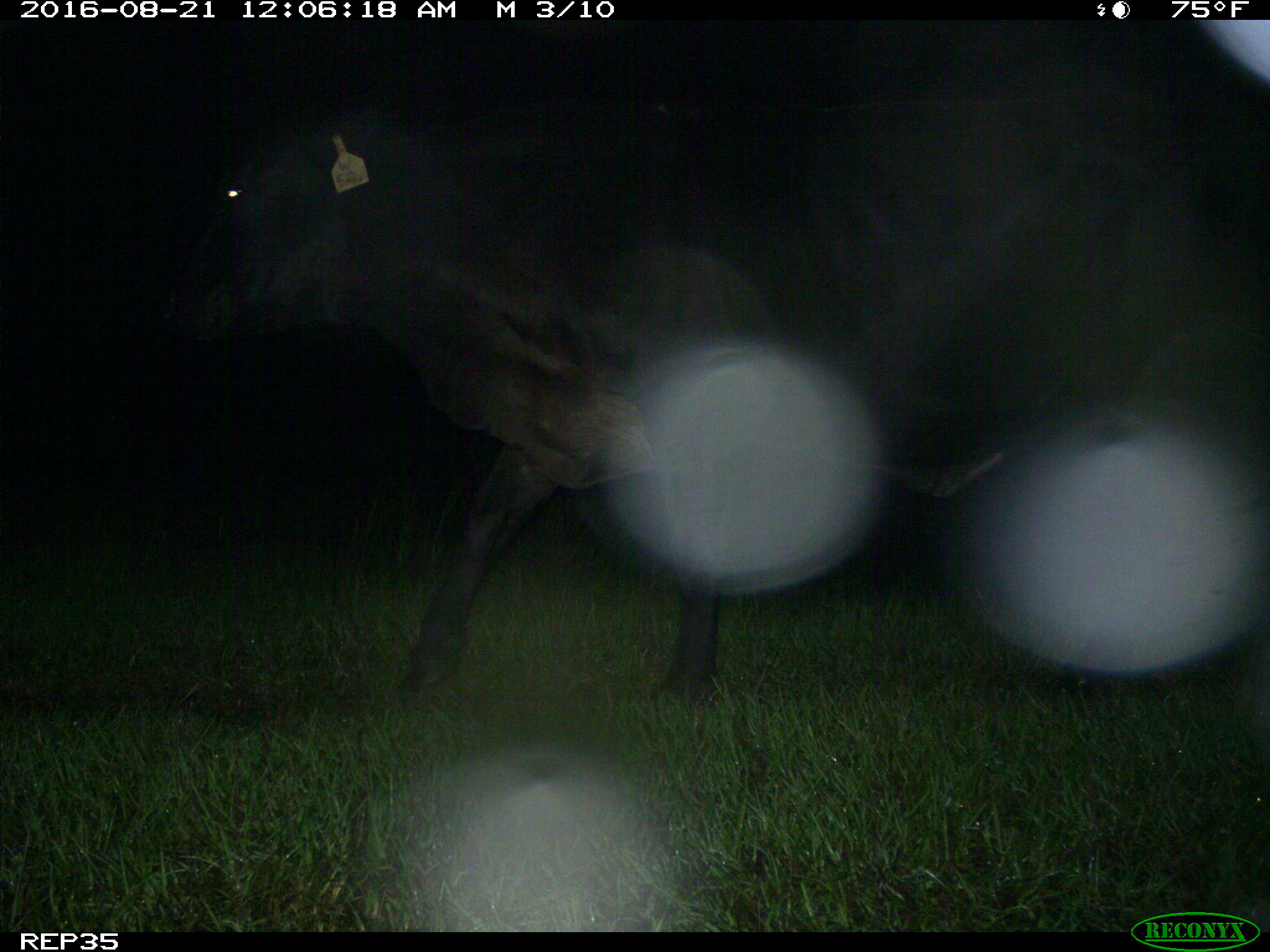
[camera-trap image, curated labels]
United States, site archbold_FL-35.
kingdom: Animalia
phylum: Chordata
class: Mammalia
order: Artiodactyla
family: Bovidae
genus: Bos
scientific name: Bos taurus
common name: domestic cow